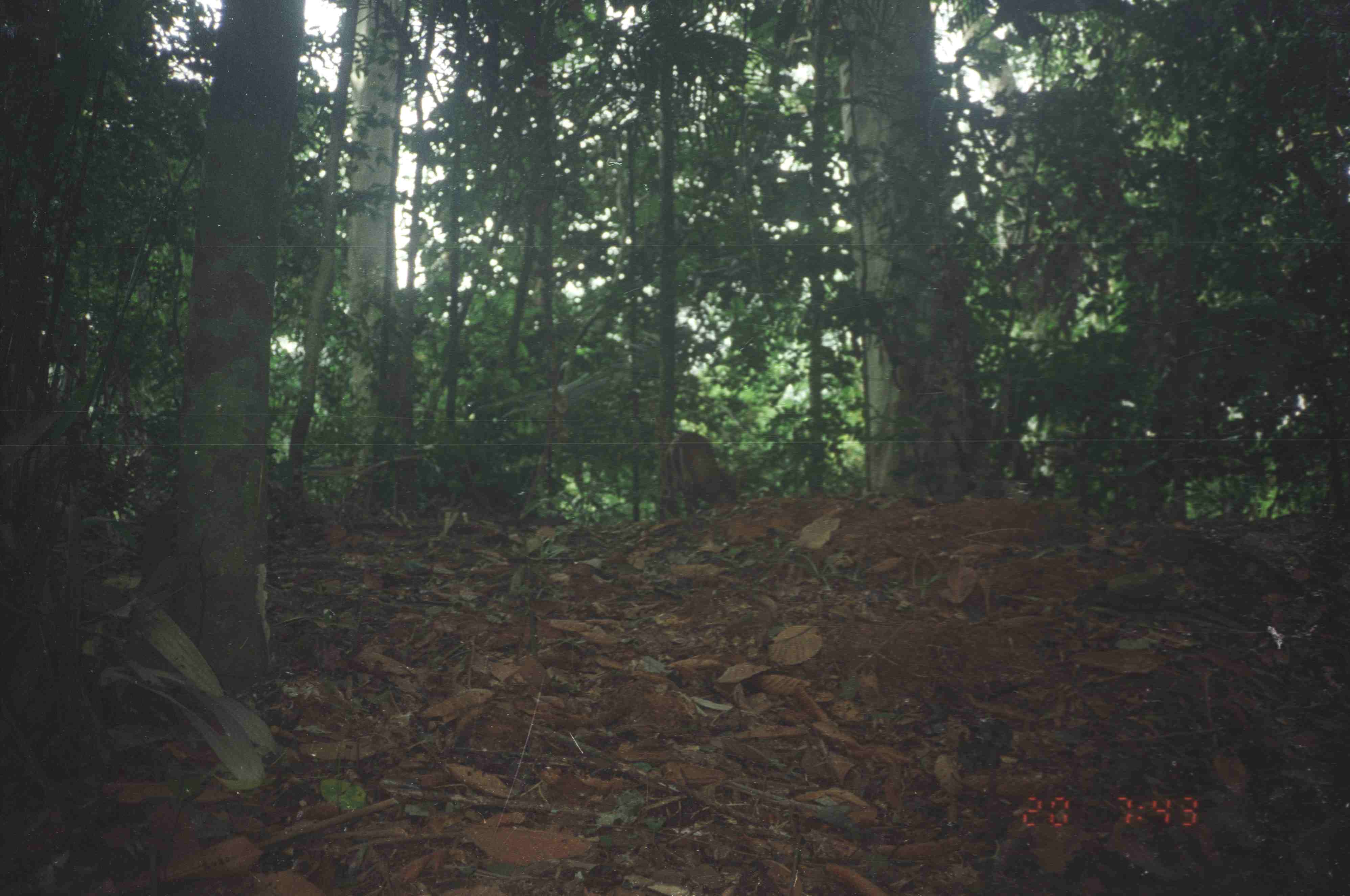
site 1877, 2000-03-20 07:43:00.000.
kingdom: Animalia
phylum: Chordata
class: Mammalia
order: Artiodactyla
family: Cervidae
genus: Muntiacus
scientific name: Muntiacus muntjak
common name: southern red muntjac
Muntiacus muntjak (southern red muntjac), count 1.